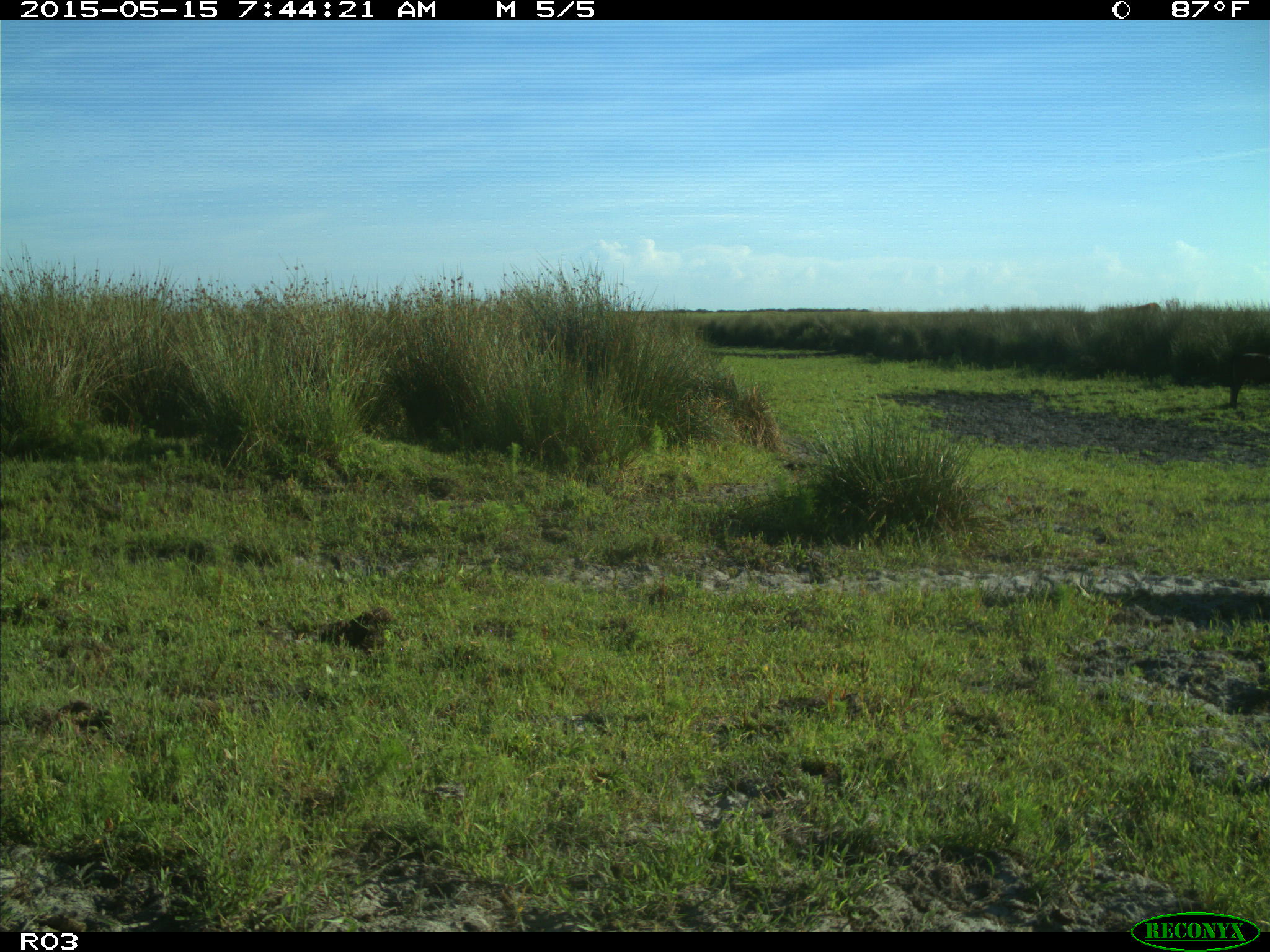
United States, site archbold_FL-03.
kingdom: Animalia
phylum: Chordata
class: Mammalia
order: Artiodactyla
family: Bovidae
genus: Bos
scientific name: Bos taurus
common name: domestic cow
Bos taurus (domestic cow).